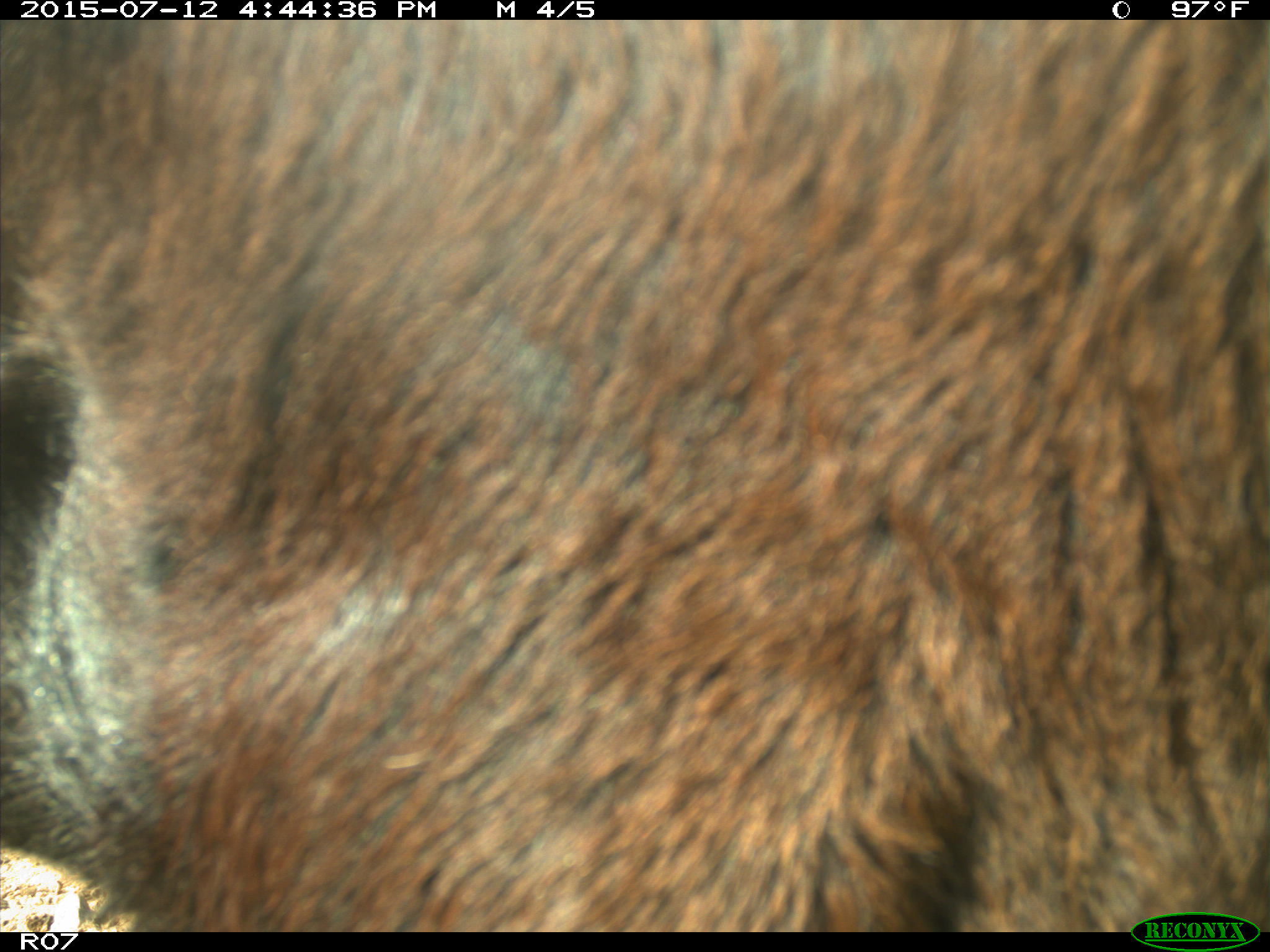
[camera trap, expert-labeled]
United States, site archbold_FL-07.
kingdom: Animalia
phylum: Chordata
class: Mammalia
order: Artiodactyla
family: Bovidae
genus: Bos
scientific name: Bos taurus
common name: domestic cow